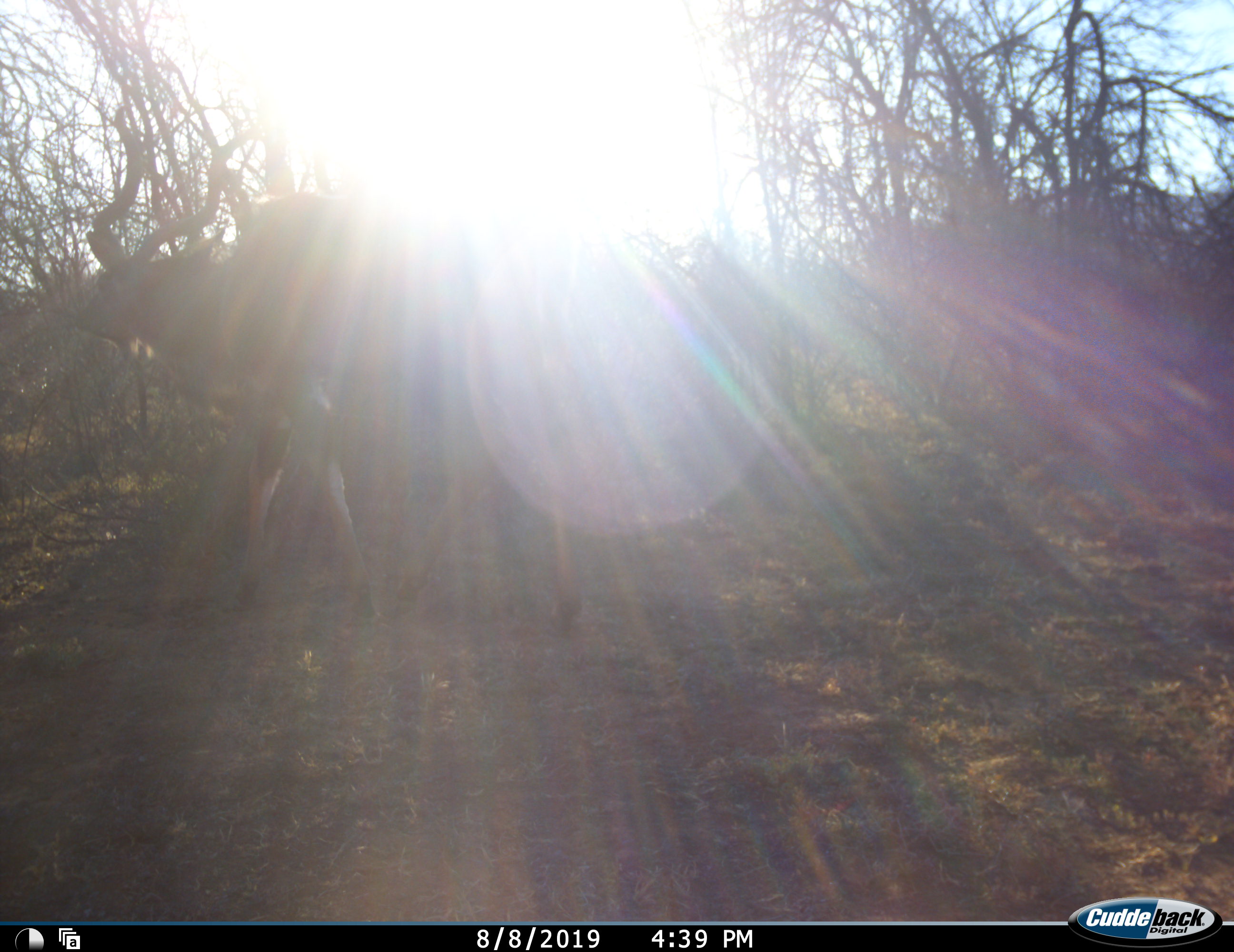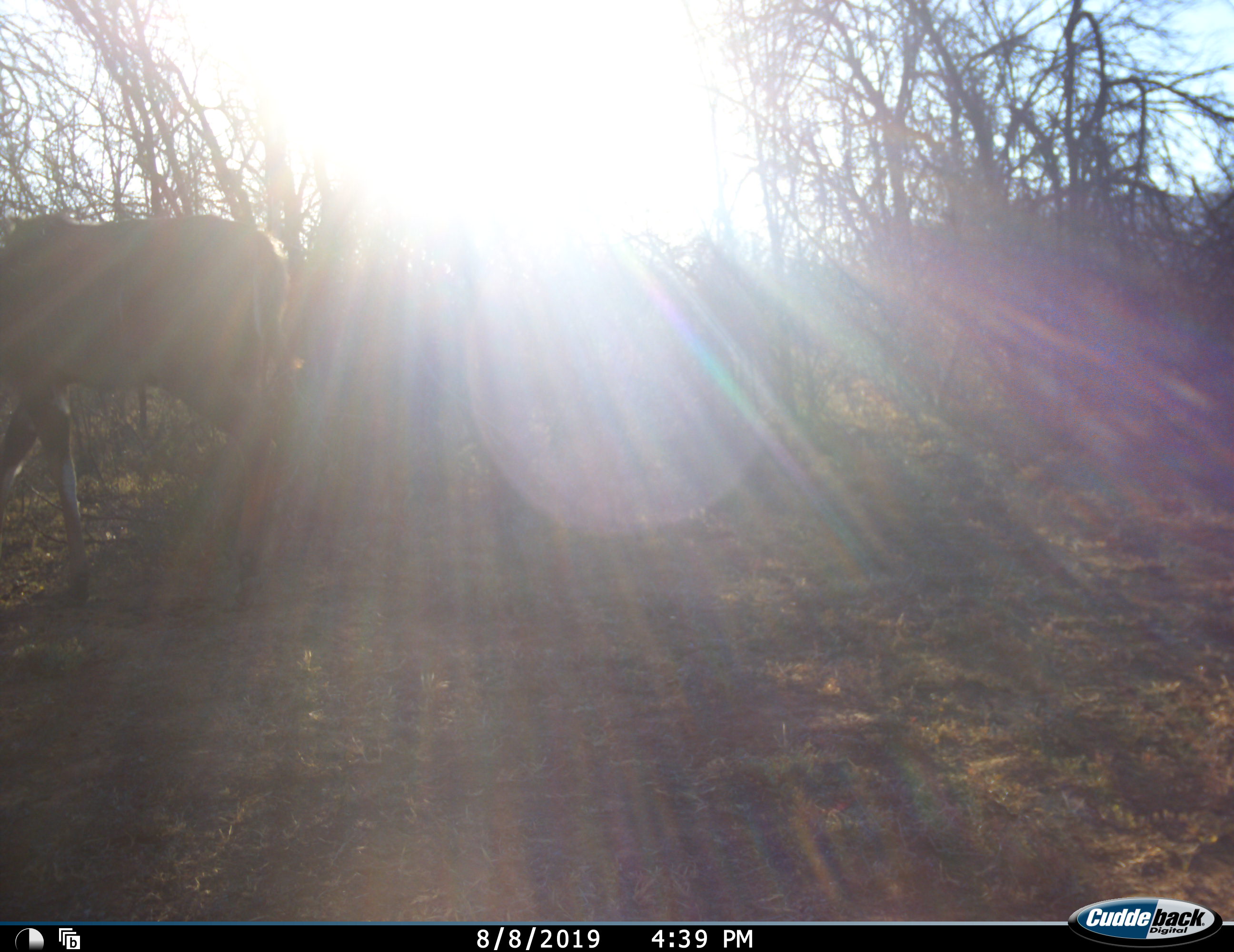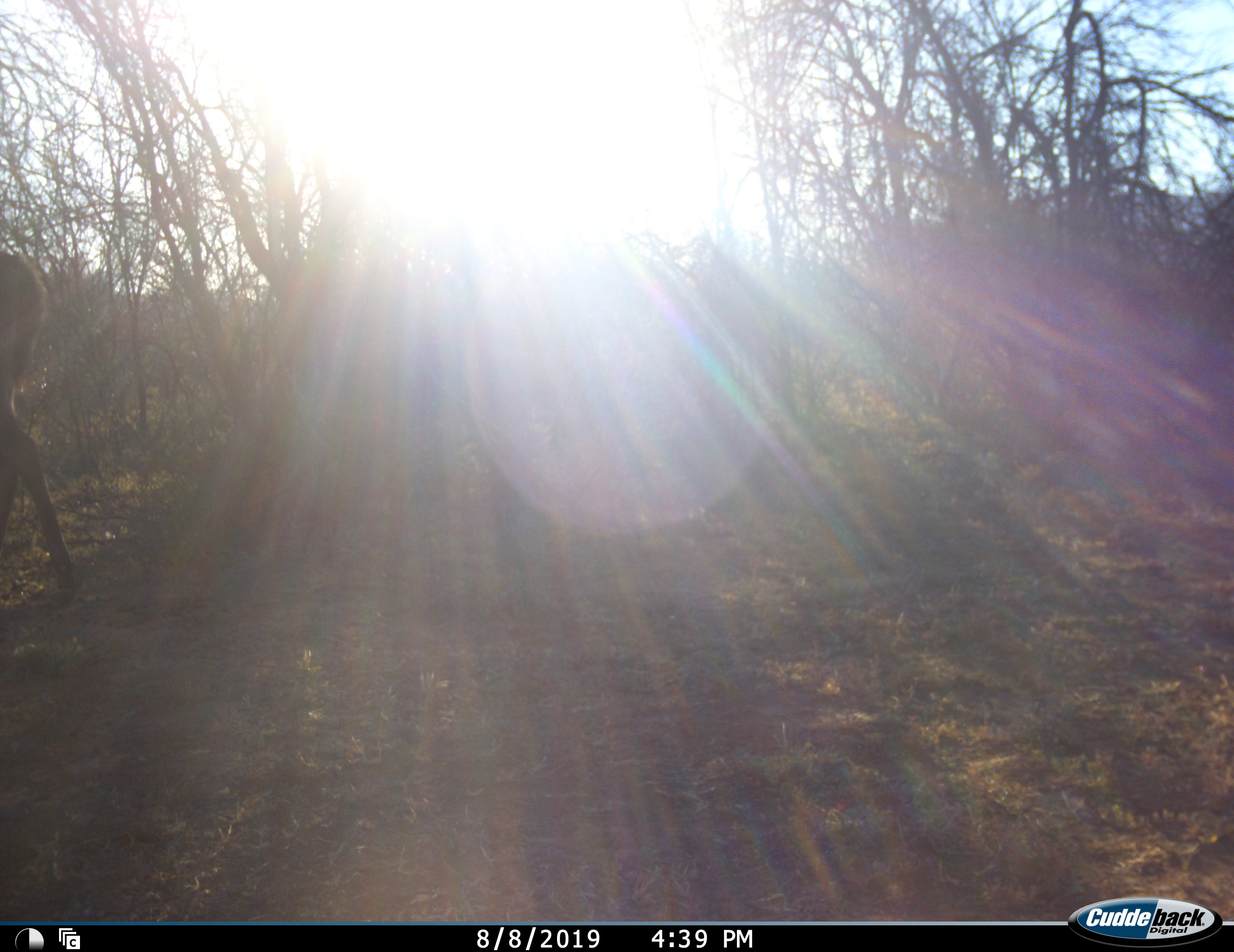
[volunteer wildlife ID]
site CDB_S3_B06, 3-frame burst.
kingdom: Animalia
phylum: Chordata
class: Mammalia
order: Artiodactyla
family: Bovidae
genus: Tragelaphus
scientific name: Tragelaphus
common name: kudu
Kudu (Tragelaphus), count 1. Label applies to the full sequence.